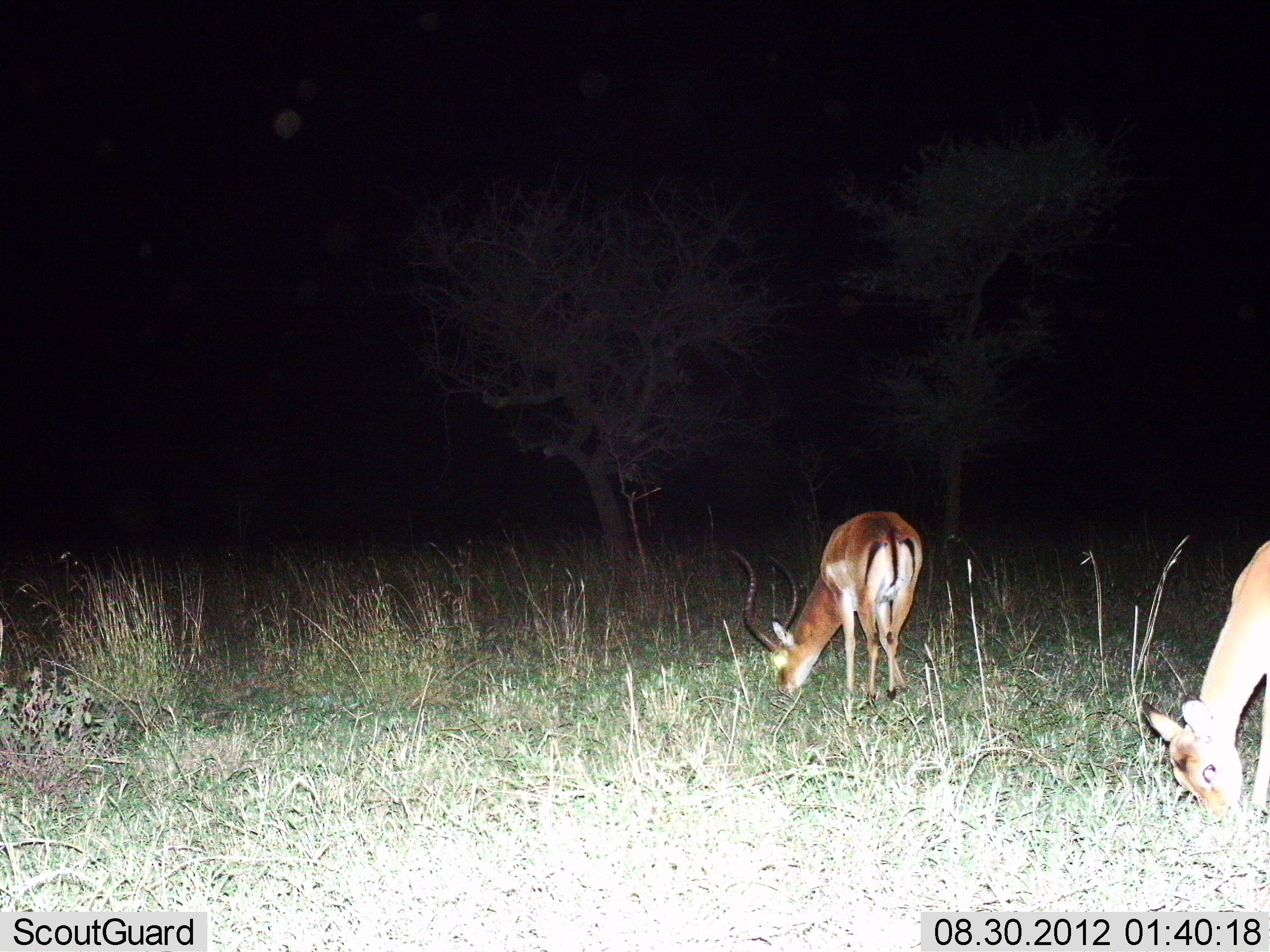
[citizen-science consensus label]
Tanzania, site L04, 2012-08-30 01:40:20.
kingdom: Animalia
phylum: Chordata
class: Mammalia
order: Artiodactyla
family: Bovidae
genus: Aepyceros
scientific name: Aepyceros melampus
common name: impala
Impala (Aepyceros melampus), count 2. Behavior (volunteer vote fractions): standing 0%, resting 0%, moving 0%, interacting 0%. Young present (vote fraction): 10%. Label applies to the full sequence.